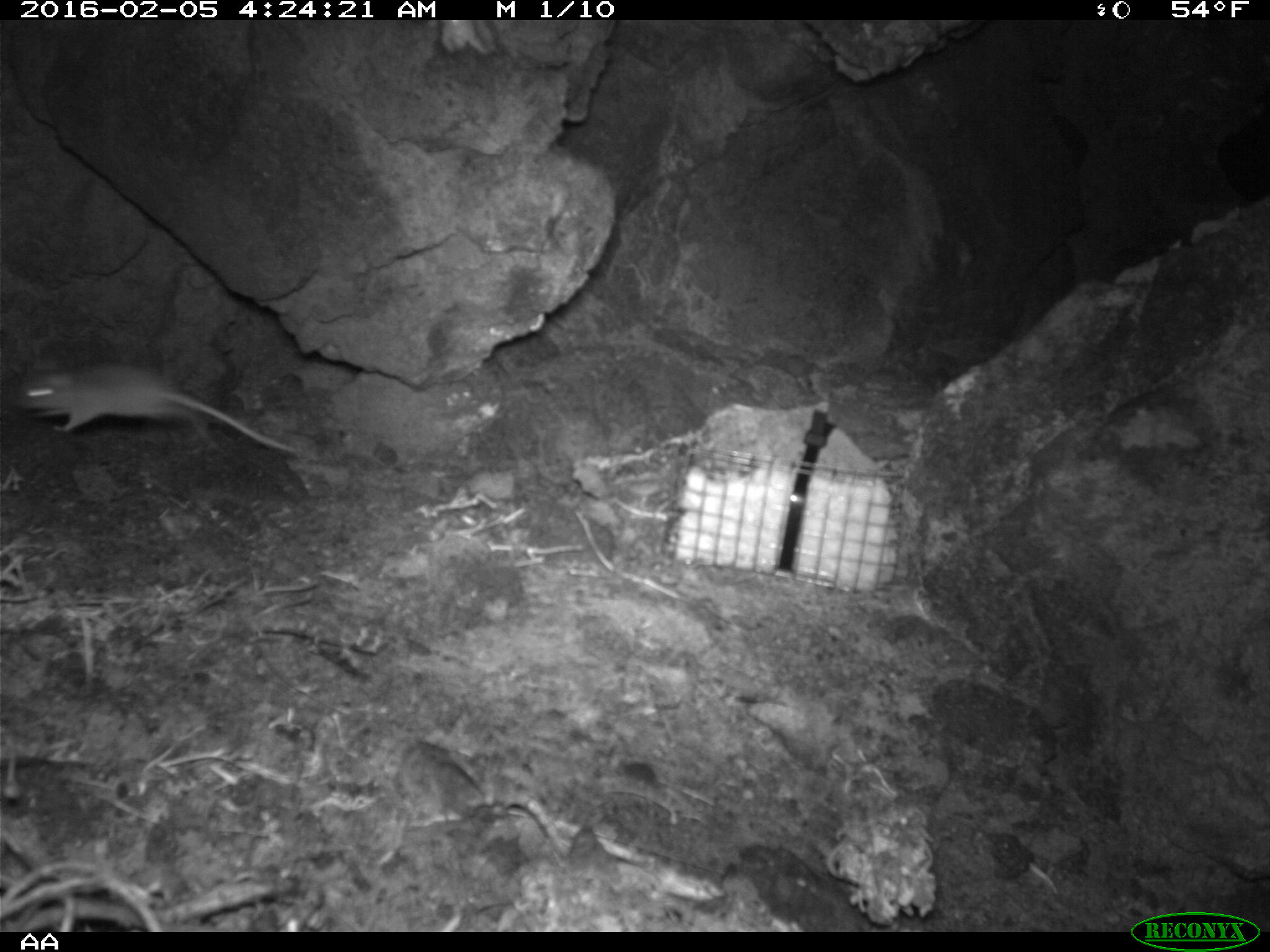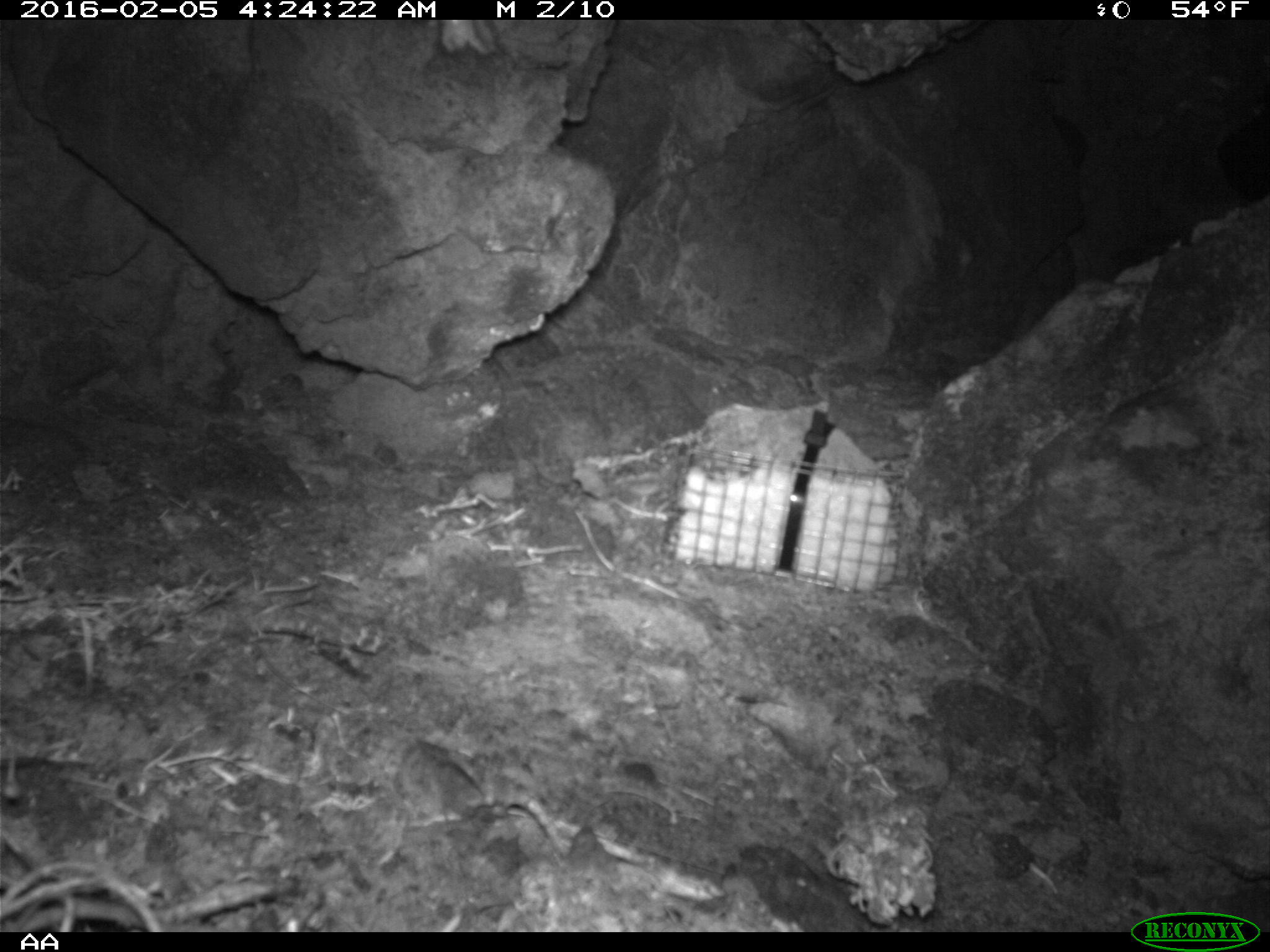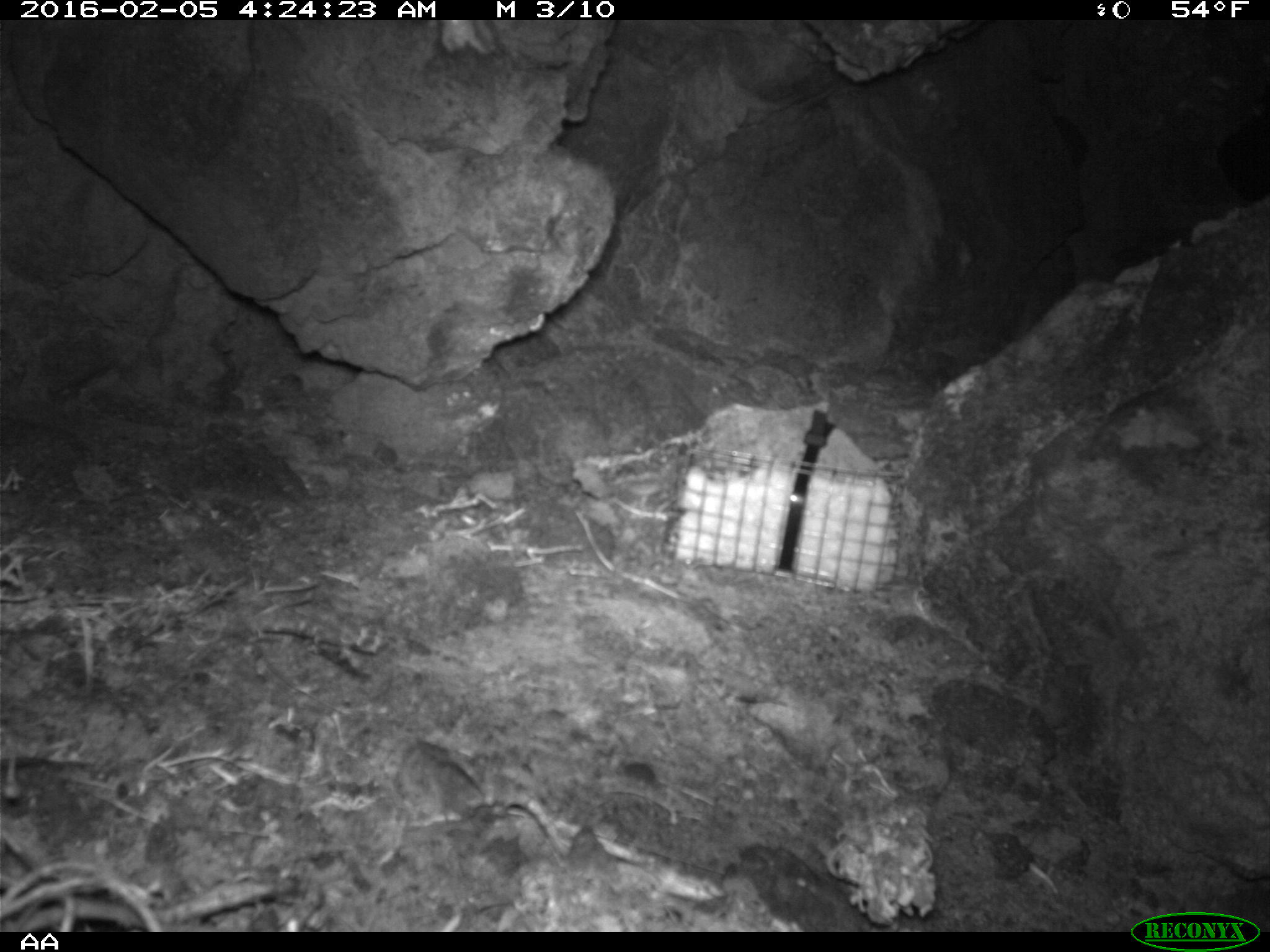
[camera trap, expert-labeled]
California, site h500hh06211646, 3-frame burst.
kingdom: Animalia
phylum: Chordata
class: Mammalia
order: Rodentia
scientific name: Rodentia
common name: rodent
Rodent (Rodentia).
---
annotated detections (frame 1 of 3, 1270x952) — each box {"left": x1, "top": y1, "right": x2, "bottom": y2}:
rodent: {"left": 13, "top": 364, "right": 298, "bottom": 454}